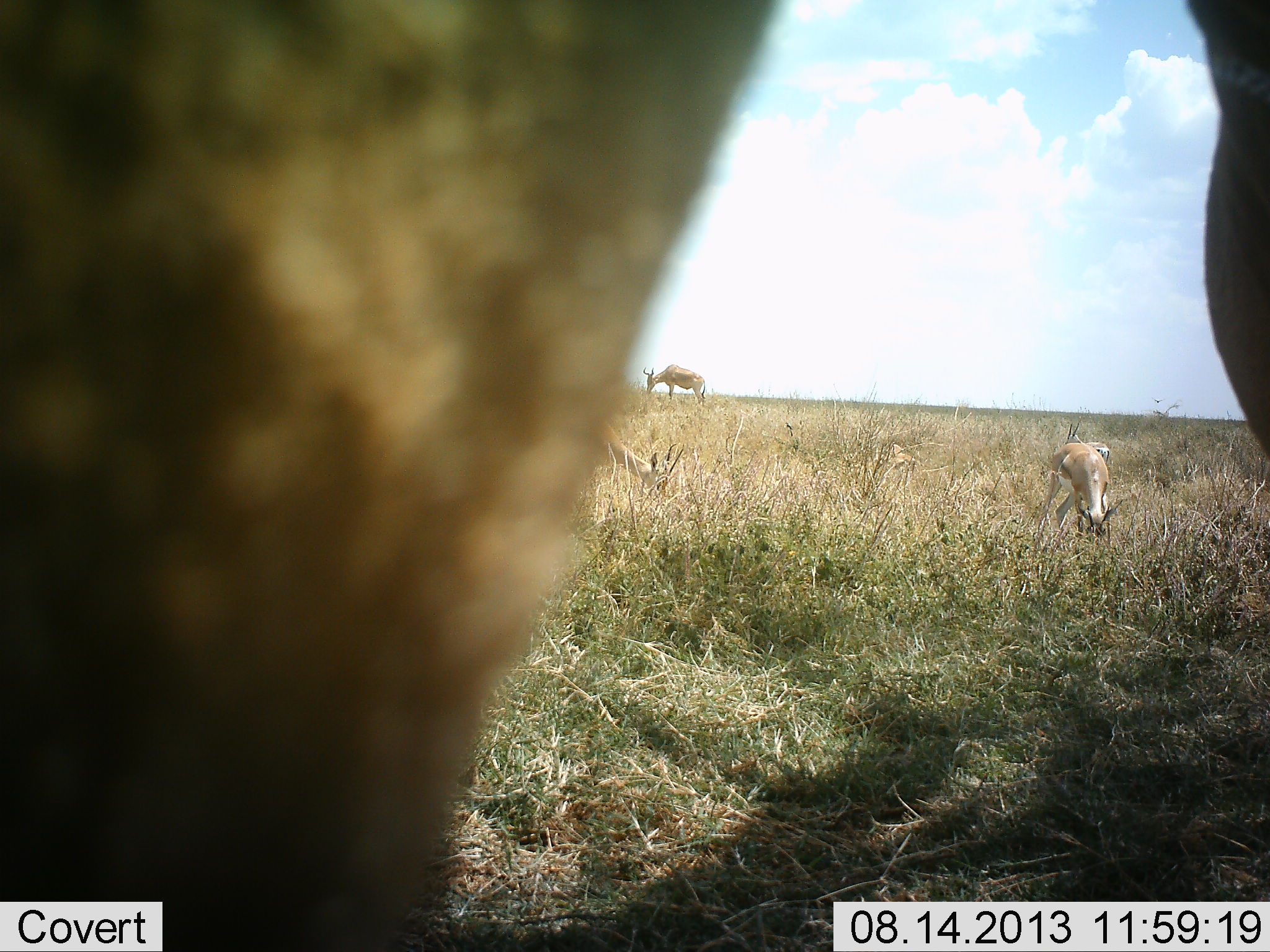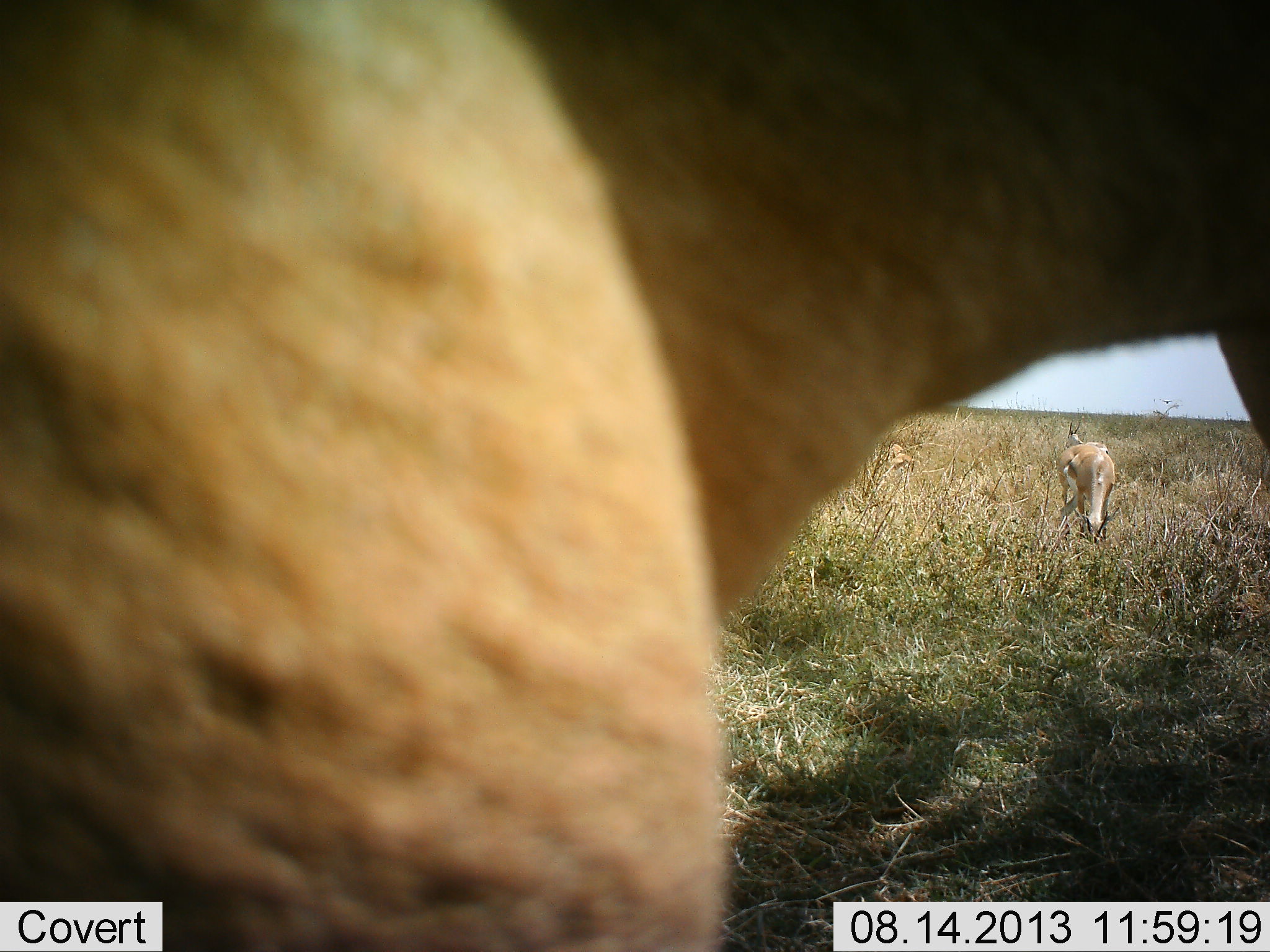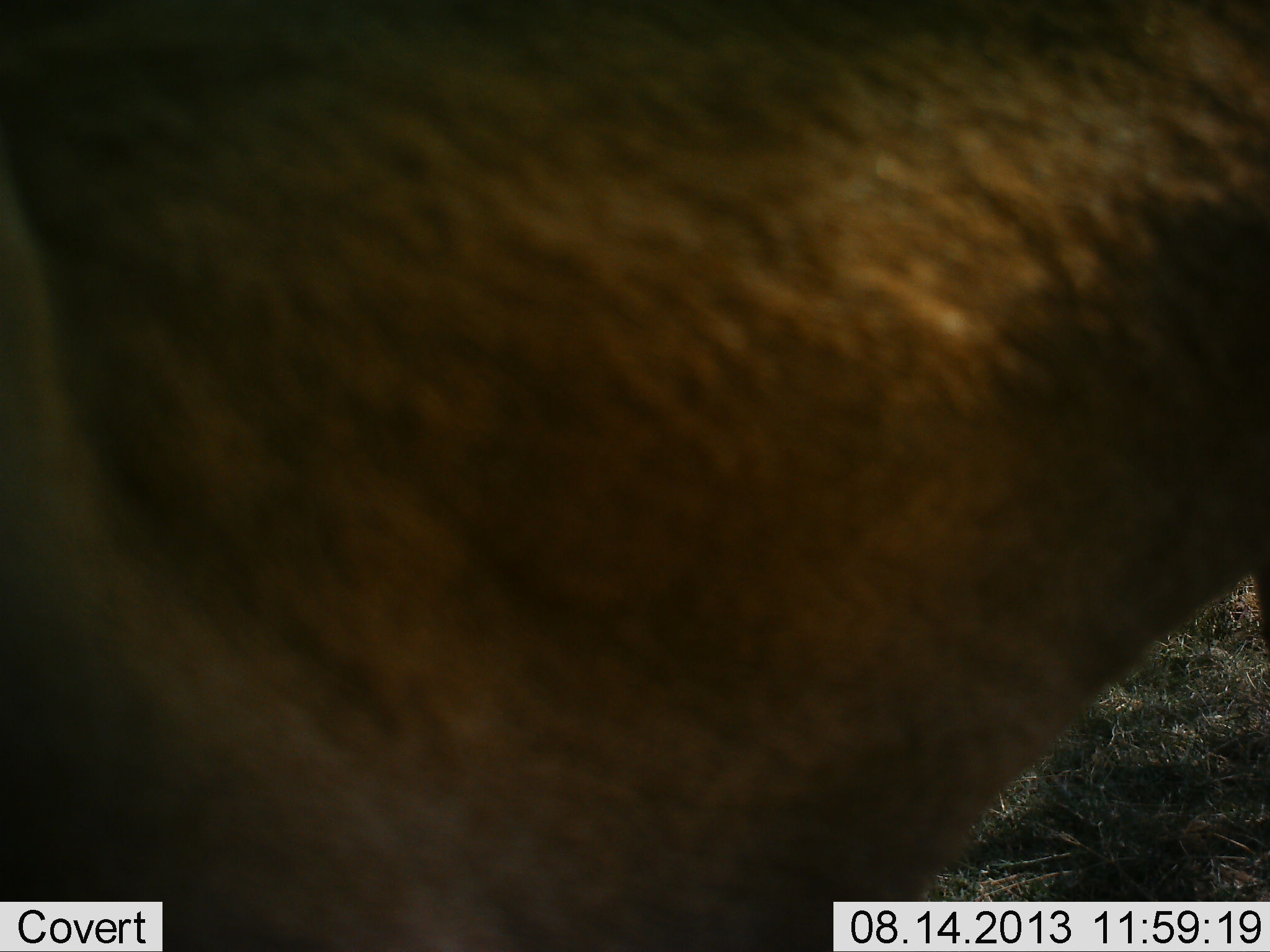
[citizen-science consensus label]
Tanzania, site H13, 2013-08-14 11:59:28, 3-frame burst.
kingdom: Animalia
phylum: Chordata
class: Mammalia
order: Artiodactyla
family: Bovidae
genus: Eudorcas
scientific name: Eudorcas thomsonii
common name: thomson's gazelle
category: gazellethomsons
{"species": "gazellethomsons (thomson's gazelle) (Eudorcas thomsonii)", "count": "3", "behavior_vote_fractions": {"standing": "25%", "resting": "0%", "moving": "25%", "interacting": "0%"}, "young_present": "0%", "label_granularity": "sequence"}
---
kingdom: Animalia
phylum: Chordata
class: Mammalia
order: Artiodactyla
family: Bovidae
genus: Alcelaphus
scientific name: Alcelaphus buselaphus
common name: hartebeest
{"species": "hartebeest (Alcelaphus buselaphus)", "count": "2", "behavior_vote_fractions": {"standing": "69%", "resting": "0%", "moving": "23%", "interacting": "0%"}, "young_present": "8%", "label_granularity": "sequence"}